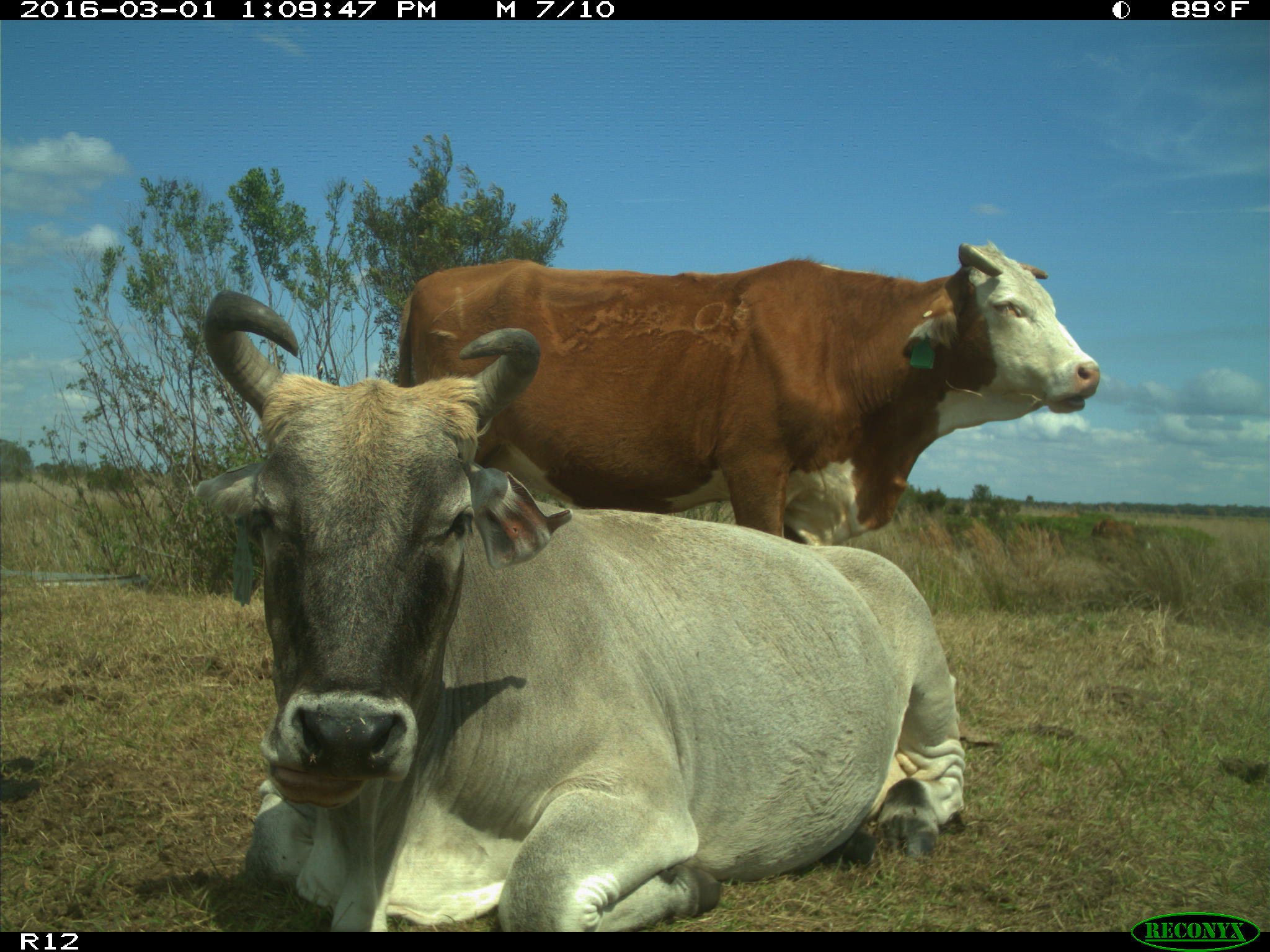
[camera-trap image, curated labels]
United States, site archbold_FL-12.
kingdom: Animalia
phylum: Chordata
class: Mammalia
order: Artiodactyla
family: Bovidae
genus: Bos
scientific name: Bos taurus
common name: domestic cow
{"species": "Bos taurus (domestic cow)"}